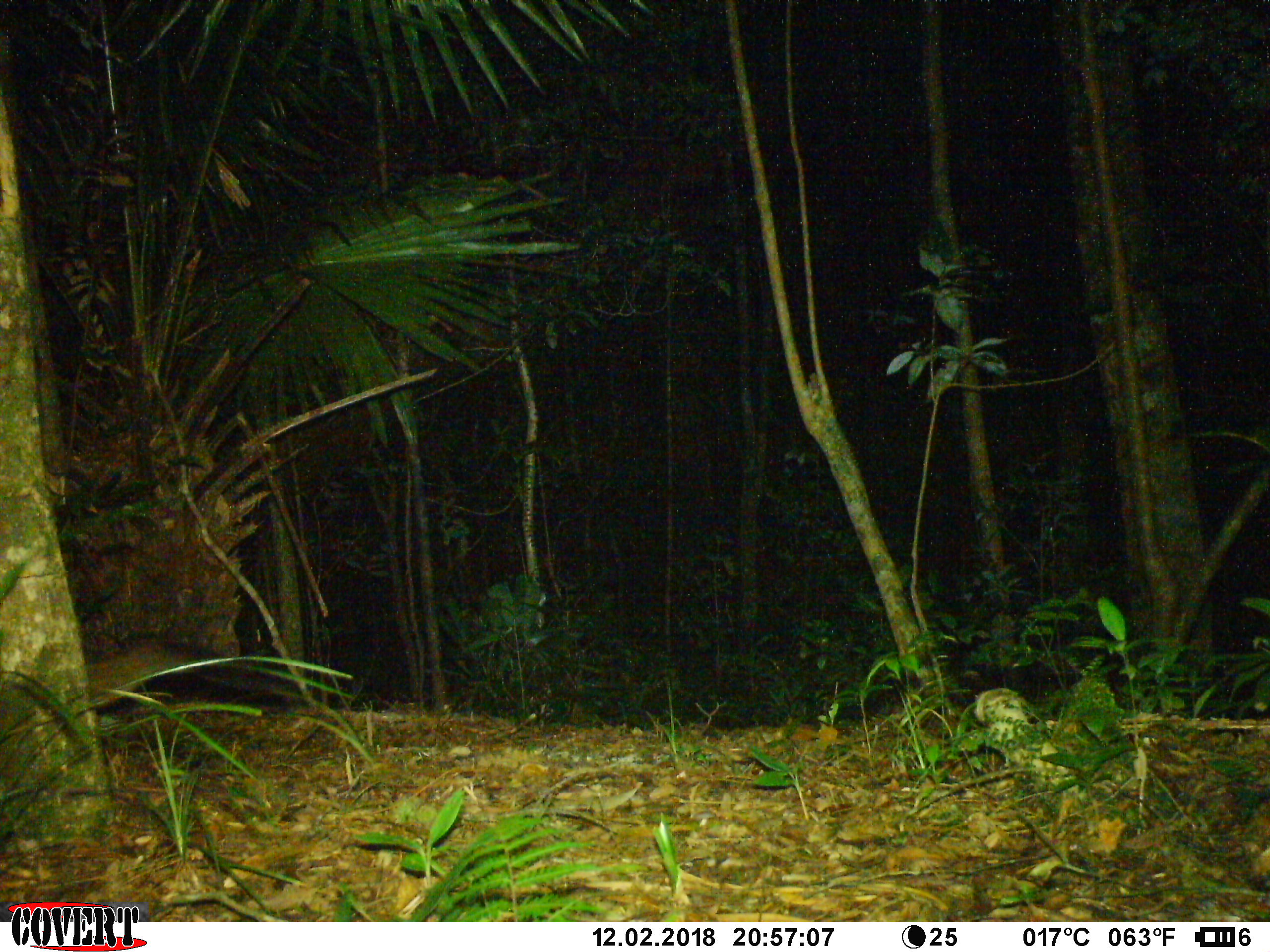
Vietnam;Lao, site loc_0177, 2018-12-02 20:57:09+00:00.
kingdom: Animalia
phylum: Chordata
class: Mammalia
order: Carnivora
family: Viverridae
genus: Paguma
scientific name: Paguma larvata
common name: masked palm civet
Masked palm civet (Paguma larvata). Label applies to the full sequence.